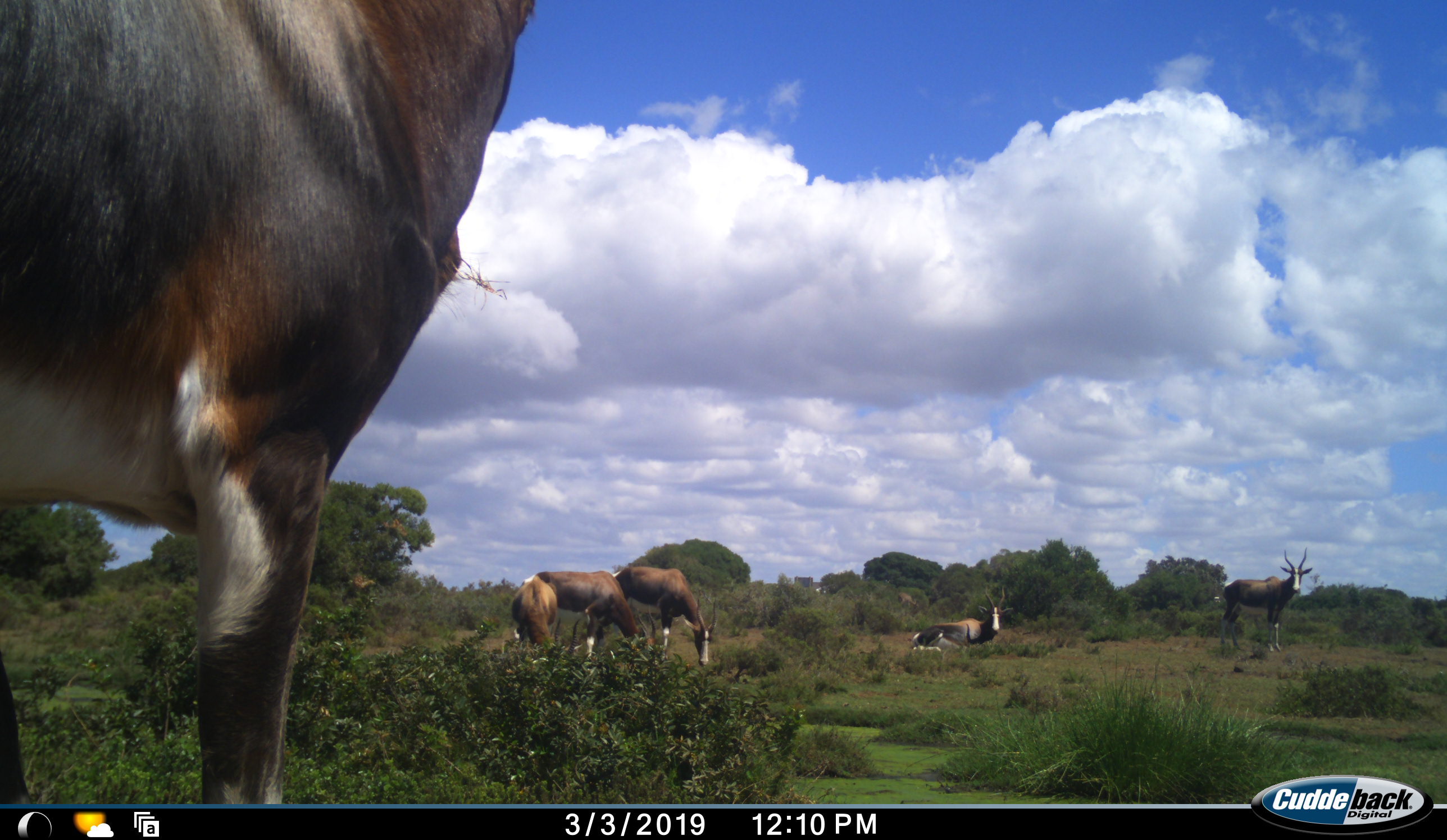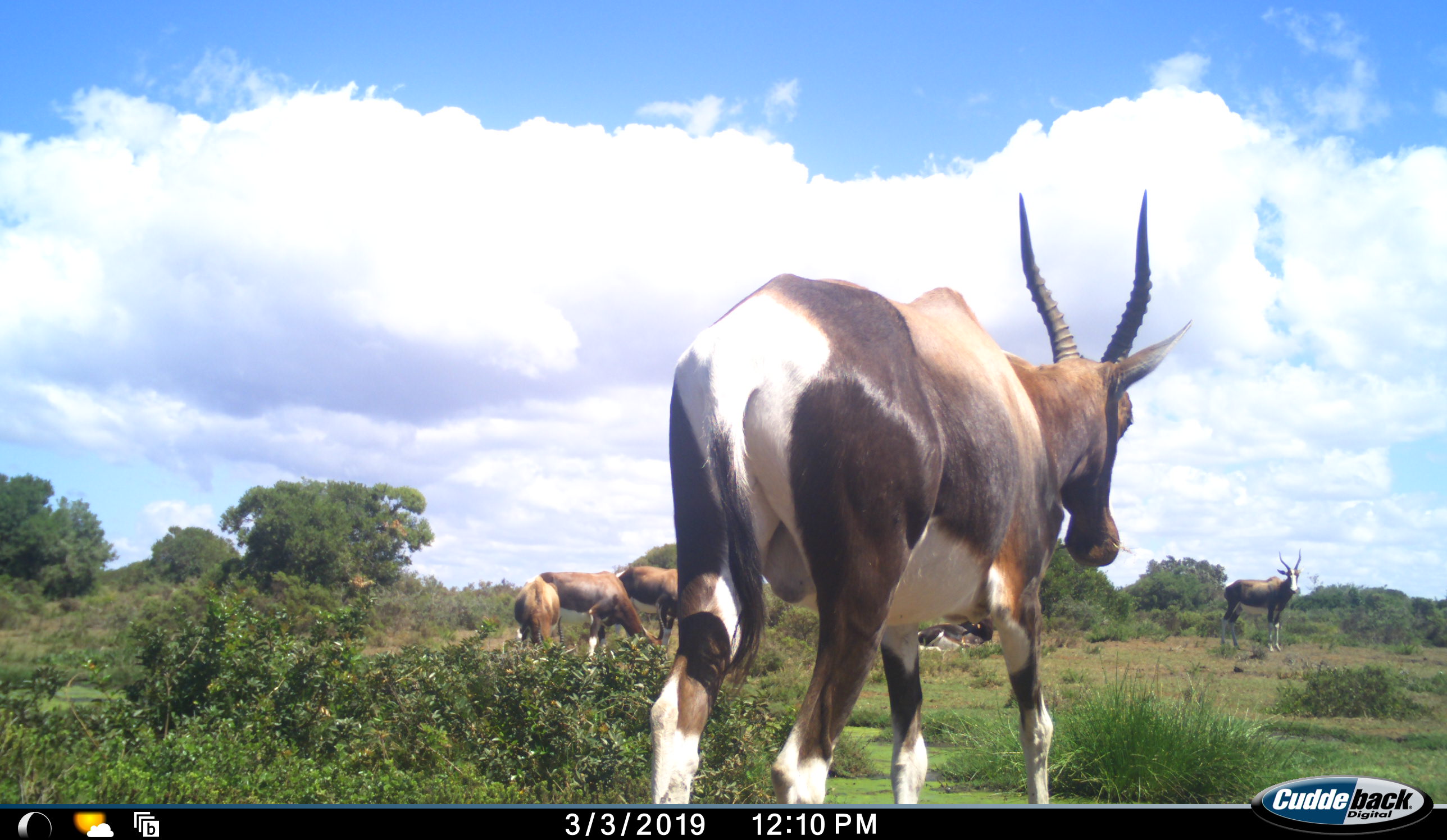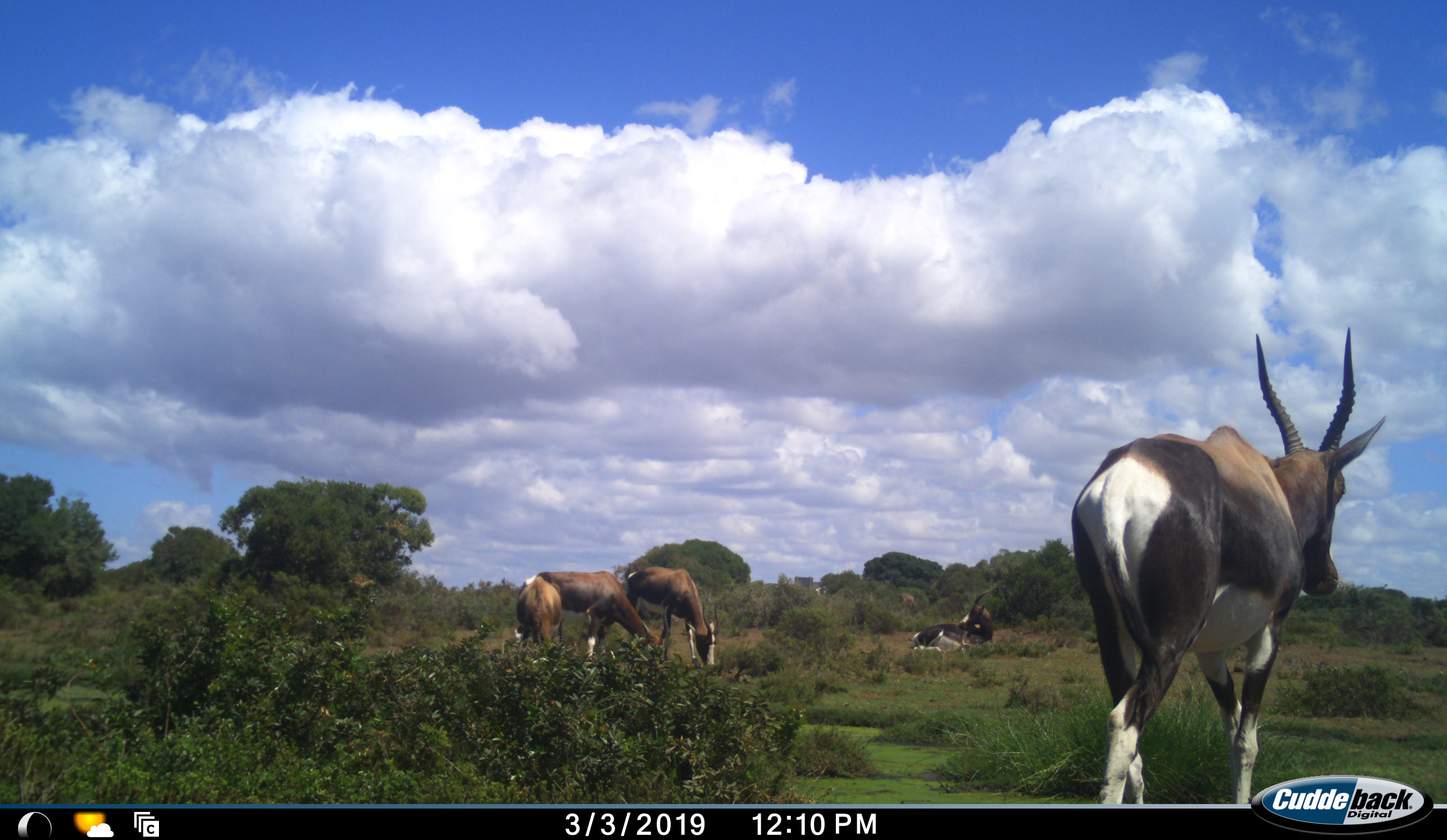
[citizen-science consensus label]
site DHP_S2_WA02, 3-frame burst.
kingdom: Animalia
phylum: Chordata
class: Mammalia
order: Artiodactyla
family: Bovidae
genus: Damaliscus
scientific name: Damaliscus pygargus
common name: bontebok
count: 6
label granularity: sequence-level